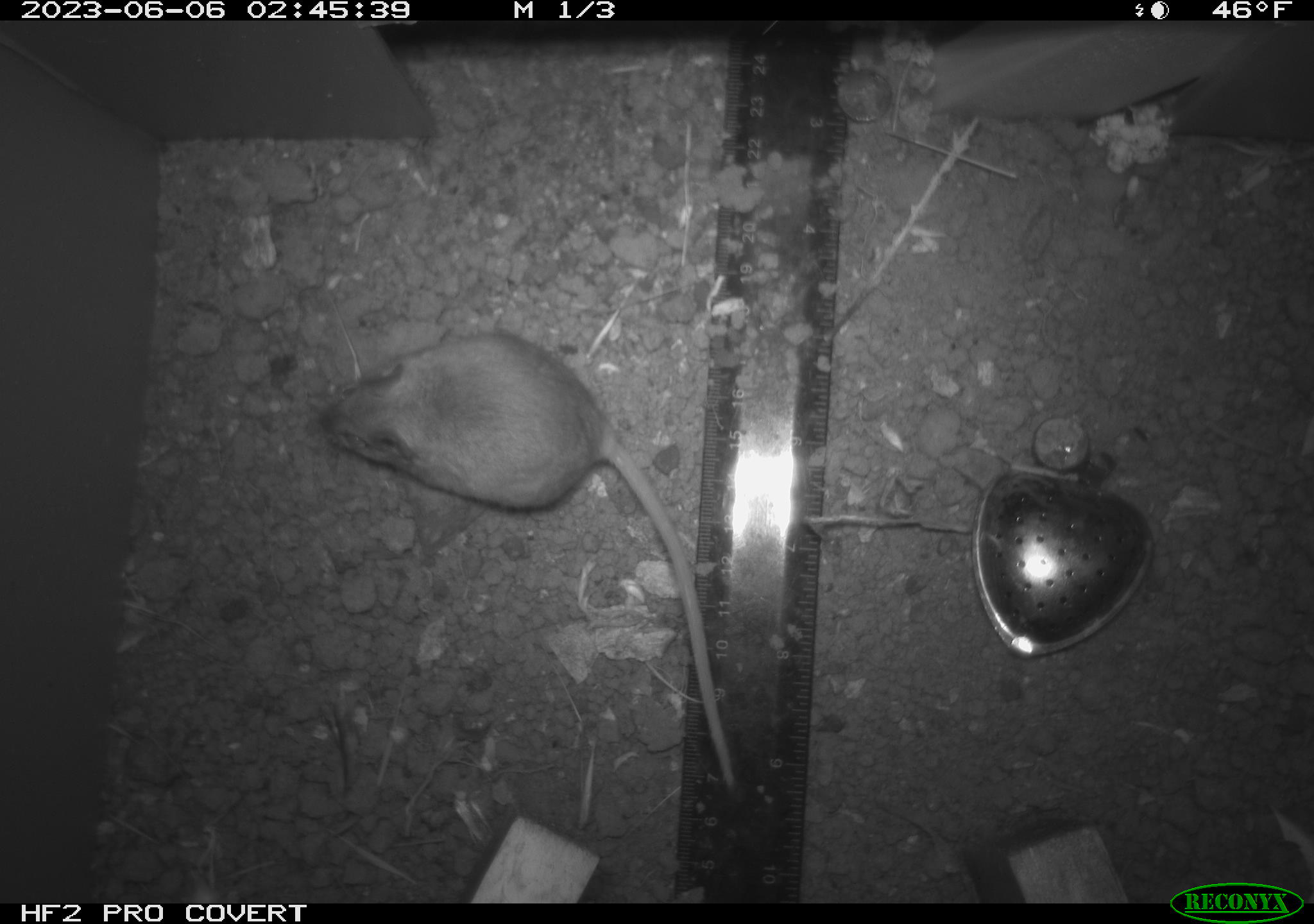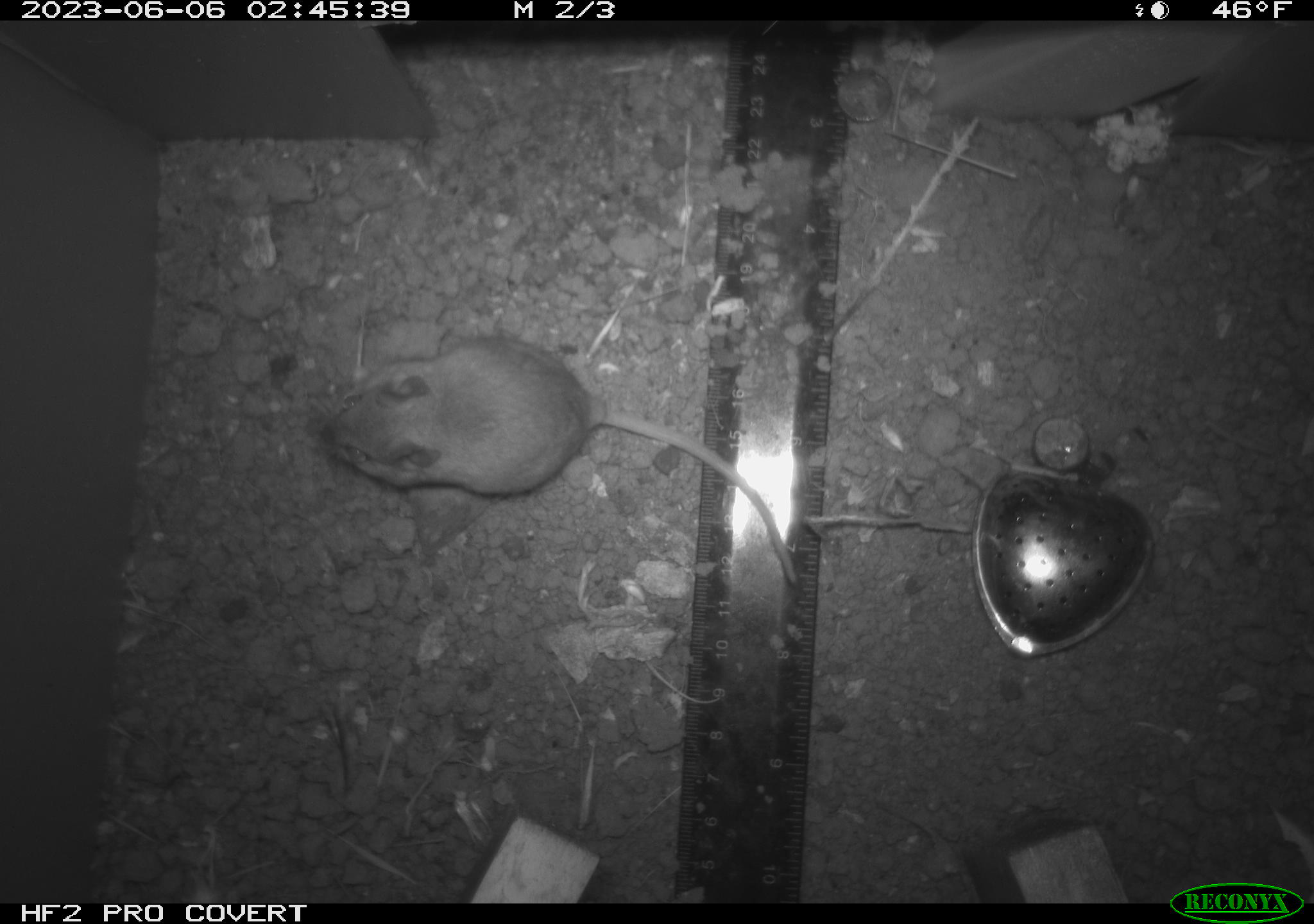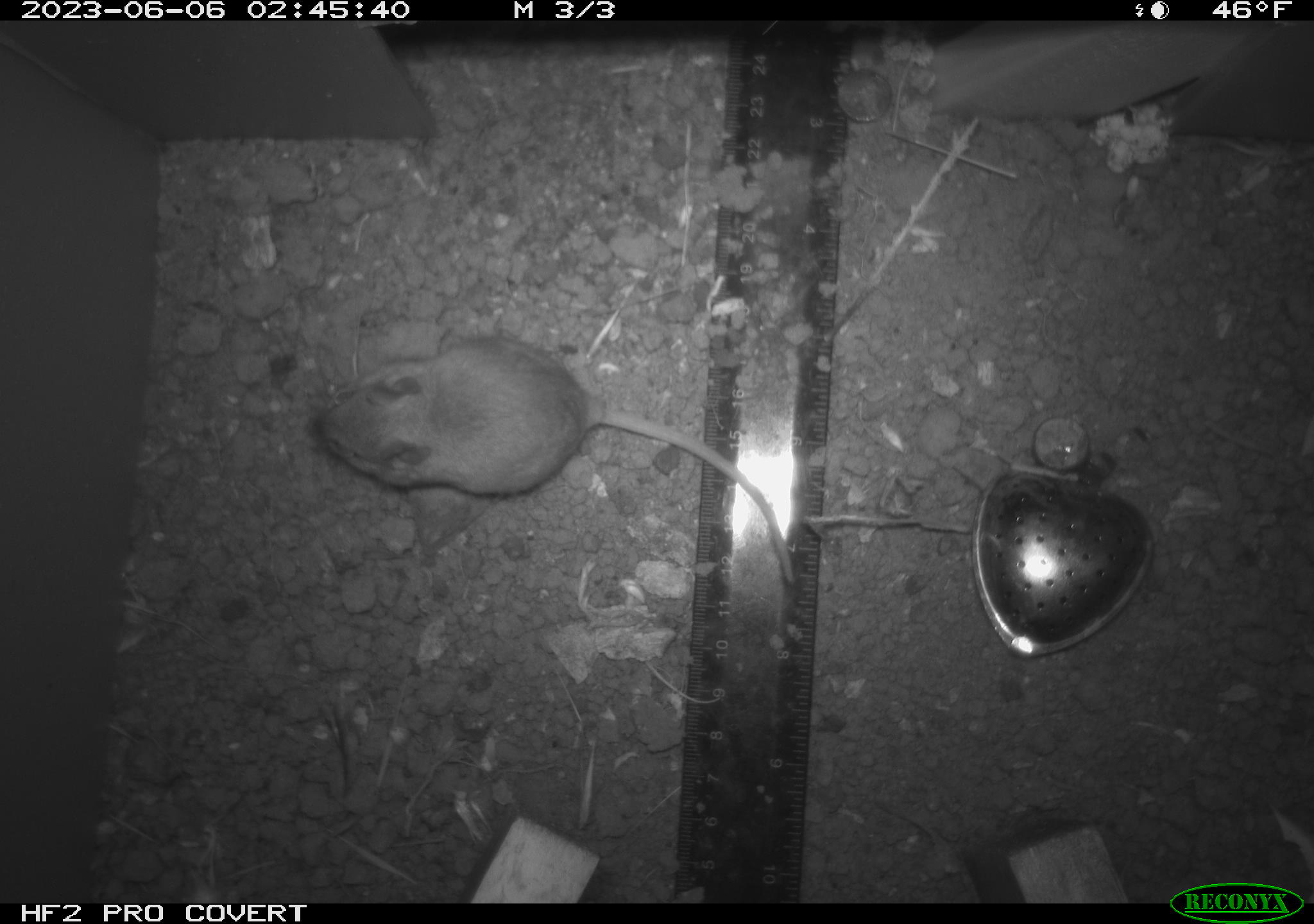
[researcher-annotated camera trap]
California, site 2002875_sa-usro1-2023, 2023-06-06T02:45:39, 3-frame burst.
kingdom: Animalia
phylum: Chordata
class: Mammalia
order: Rodentia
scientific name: Rodentia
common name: mouse species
Mouse species (Rodentia).